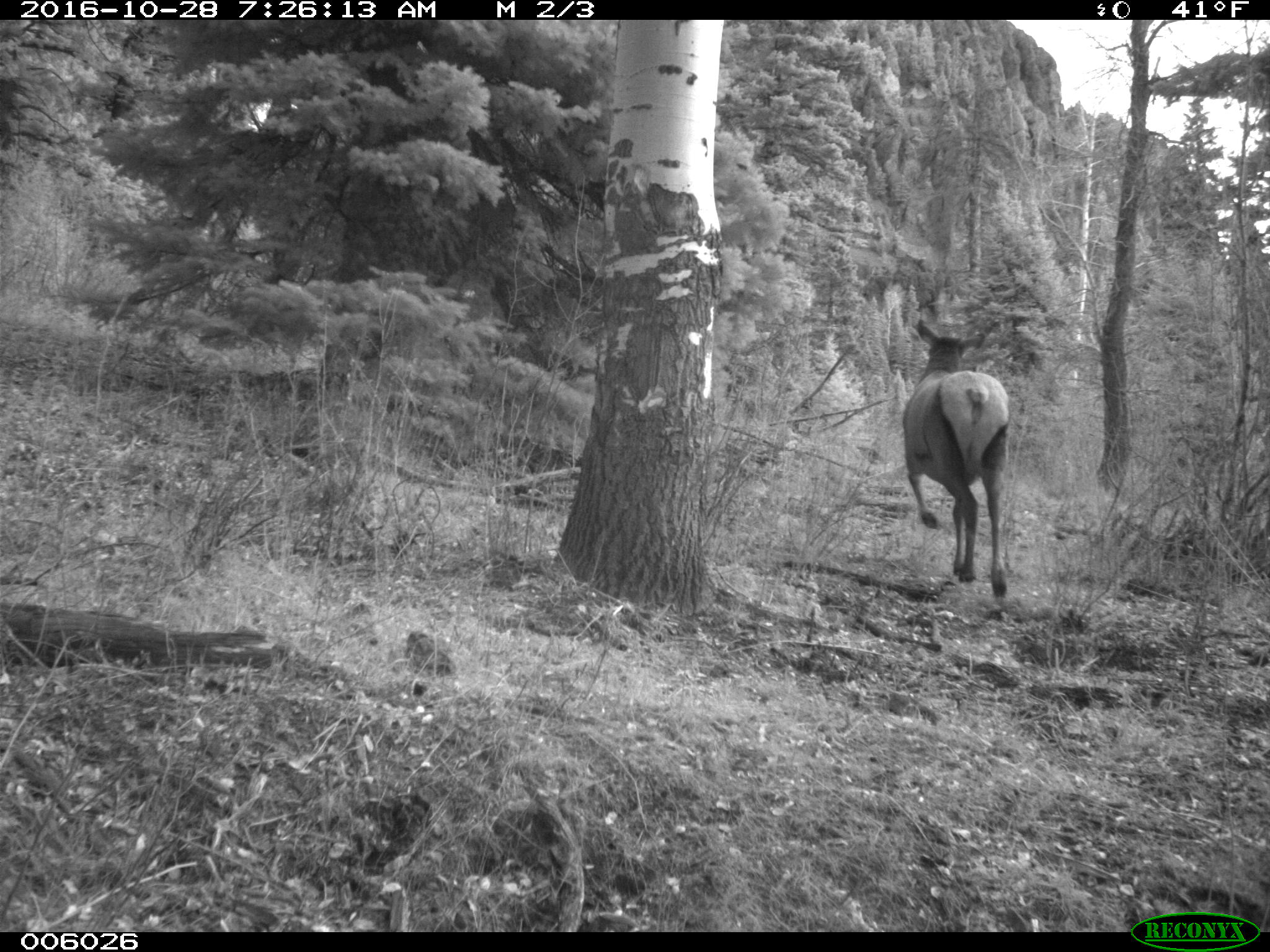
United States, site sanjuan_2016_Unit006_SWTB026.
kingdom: Animalia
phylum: Chordata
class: Mammalia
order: Artiodactyla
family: Cervidae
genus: Cervus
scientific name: Cervus elaphus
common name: red deer